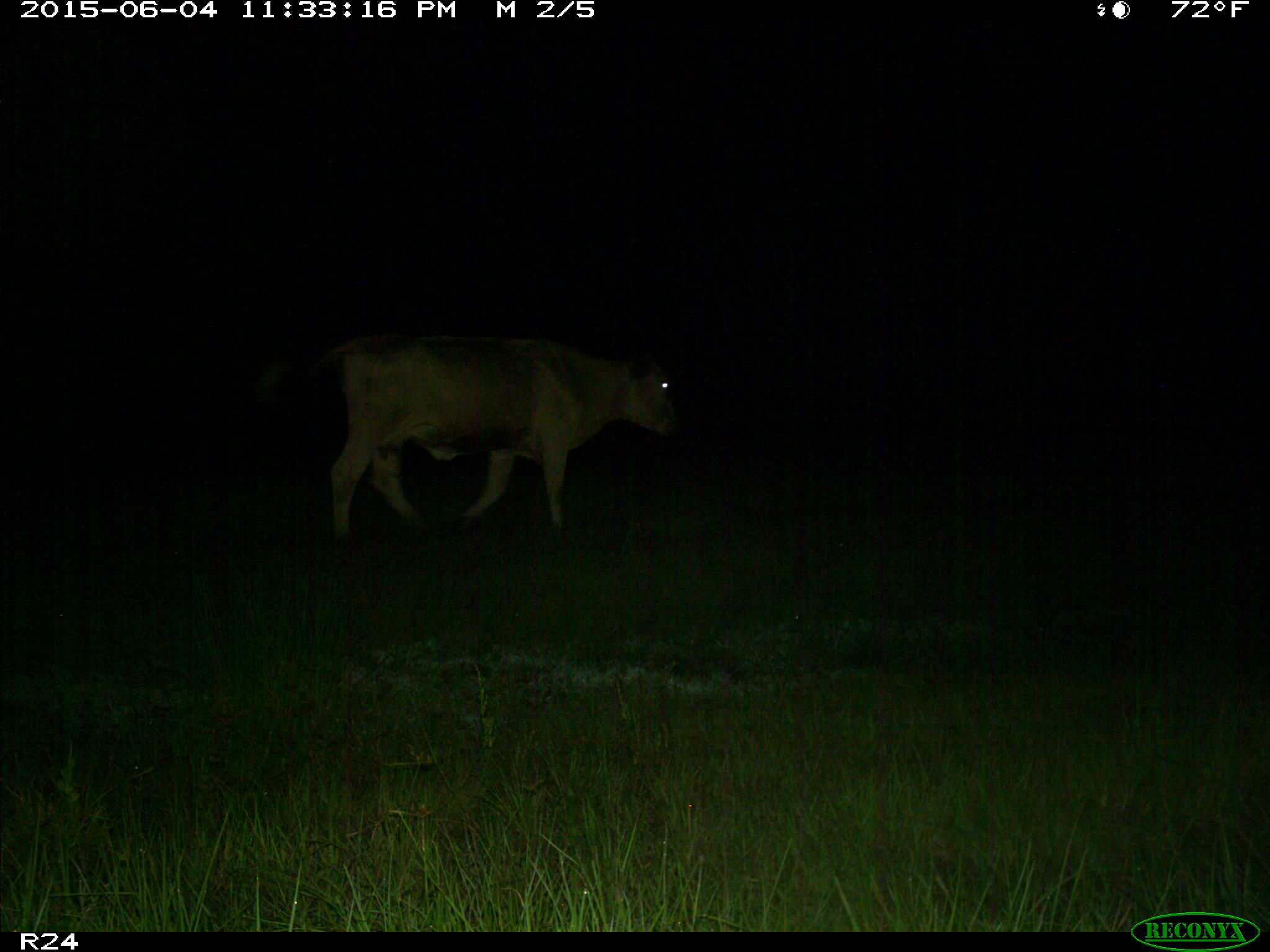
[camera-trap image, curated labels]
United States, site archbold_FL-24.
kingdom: Animalia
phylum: Chordata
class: Mammalia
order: Artiodactyla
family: Bovidae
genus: Bos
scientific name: Bos taurus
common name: domestic cow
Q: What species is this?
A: Bos taurus (domestic cow).